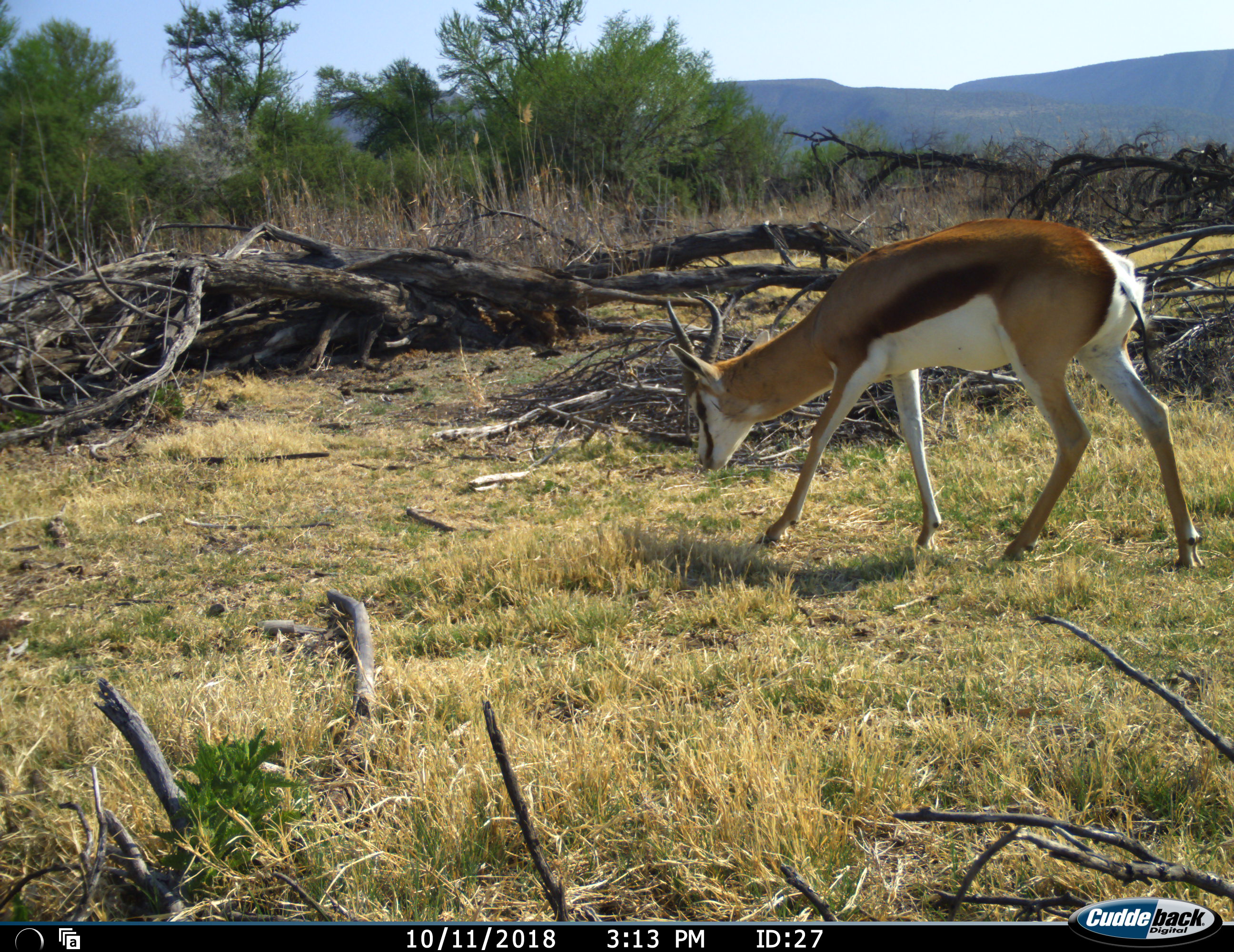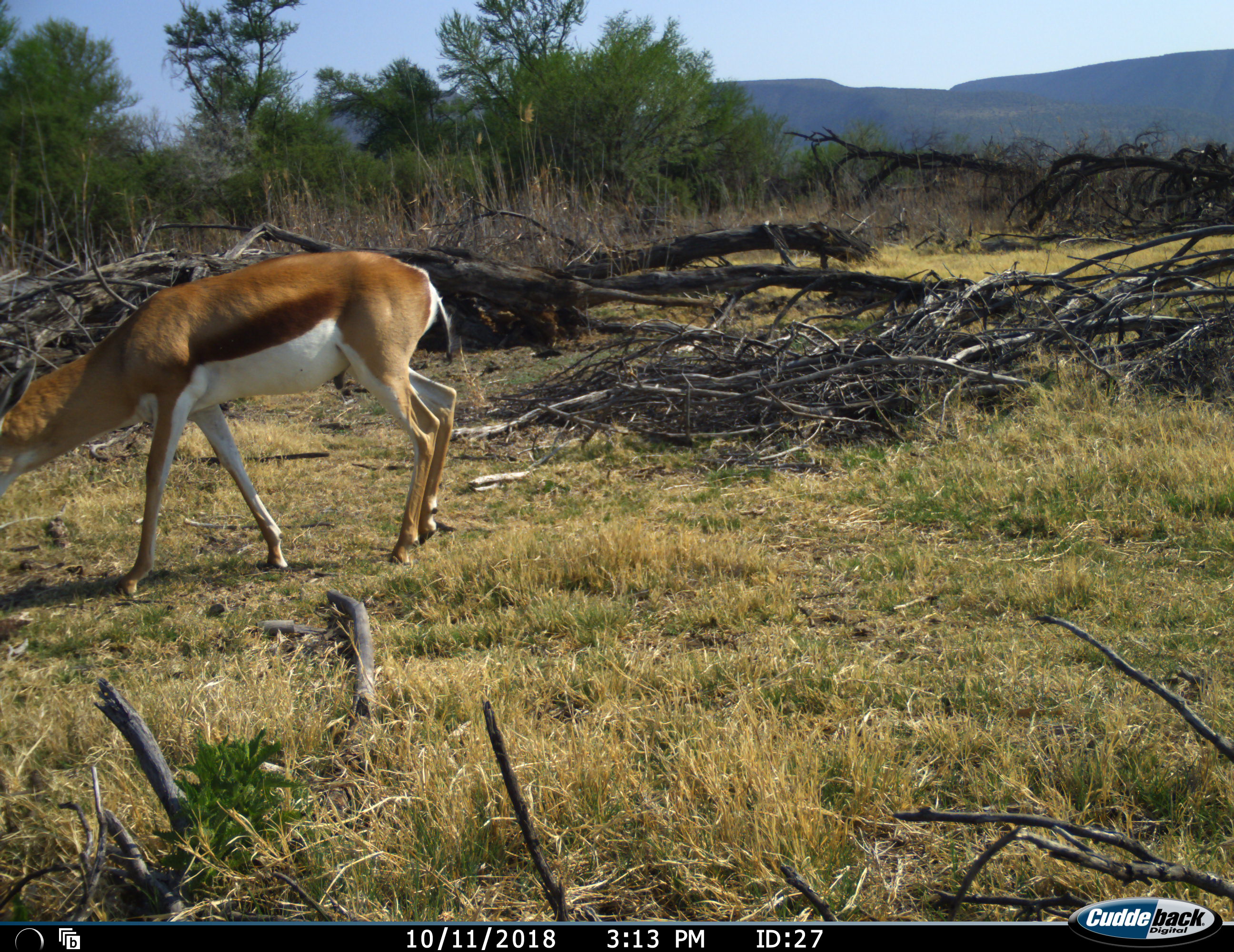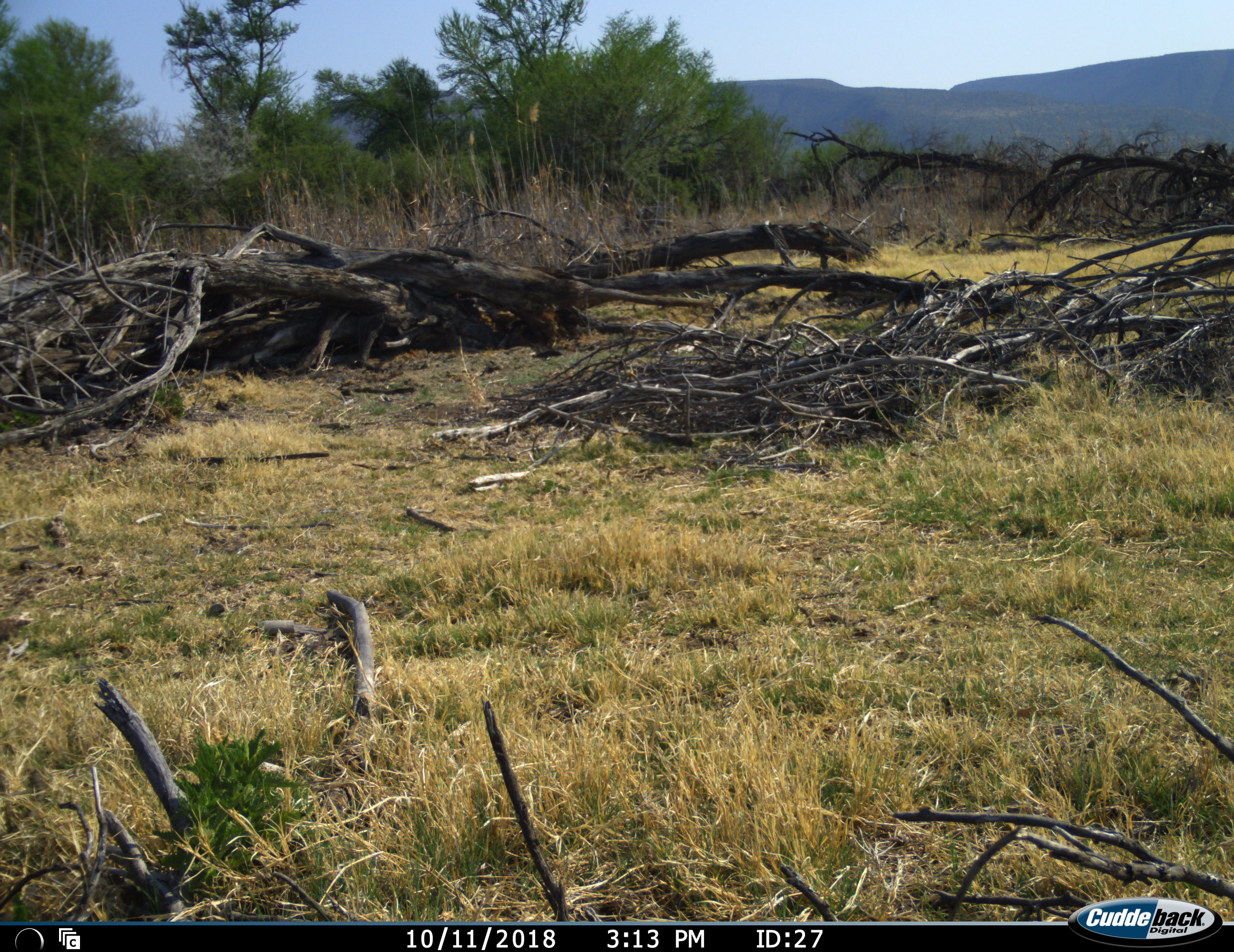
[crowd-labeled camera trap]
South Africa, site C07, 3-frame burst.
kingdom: Animalia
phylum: Chordata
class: Mammalia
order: Artiodactyla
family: Bovidae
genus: Antidorcas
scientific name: Antidorcas marsupialis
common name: springbok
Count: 1.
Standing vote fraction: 0%.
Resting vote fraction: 0%.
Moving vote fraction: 70%.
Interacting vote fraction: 0%.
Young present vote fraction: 0%.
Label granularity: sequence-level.